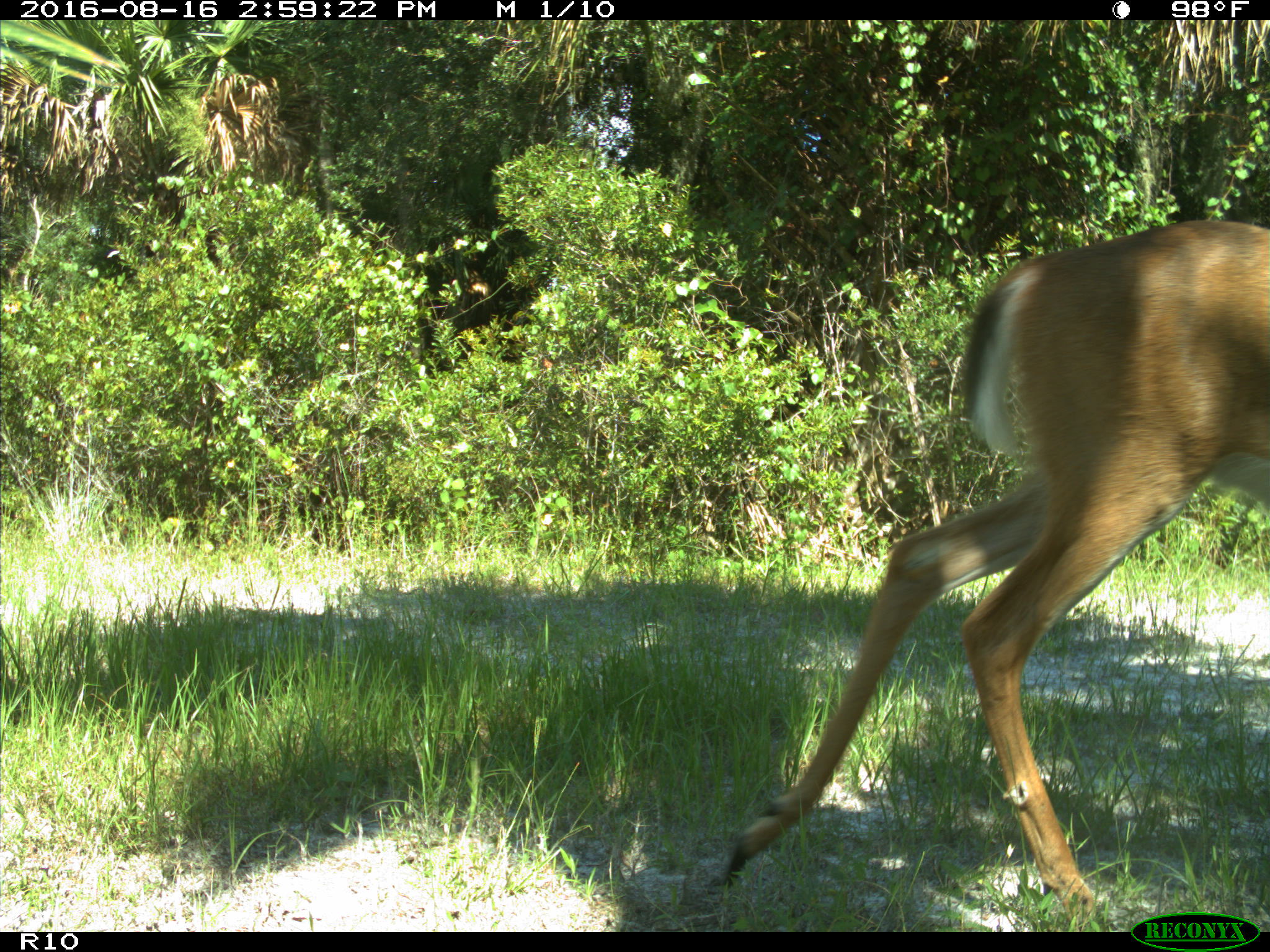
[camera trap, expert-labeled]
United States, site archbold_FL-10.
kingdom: Animalia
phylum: Chordata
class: Mammalia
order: Artiodactyla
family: Cervidae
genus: Odocoileus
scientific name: Odocoileus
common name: deer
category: unidentified deer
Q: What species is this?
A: Unidentified deer (deer) (Odocoileus).